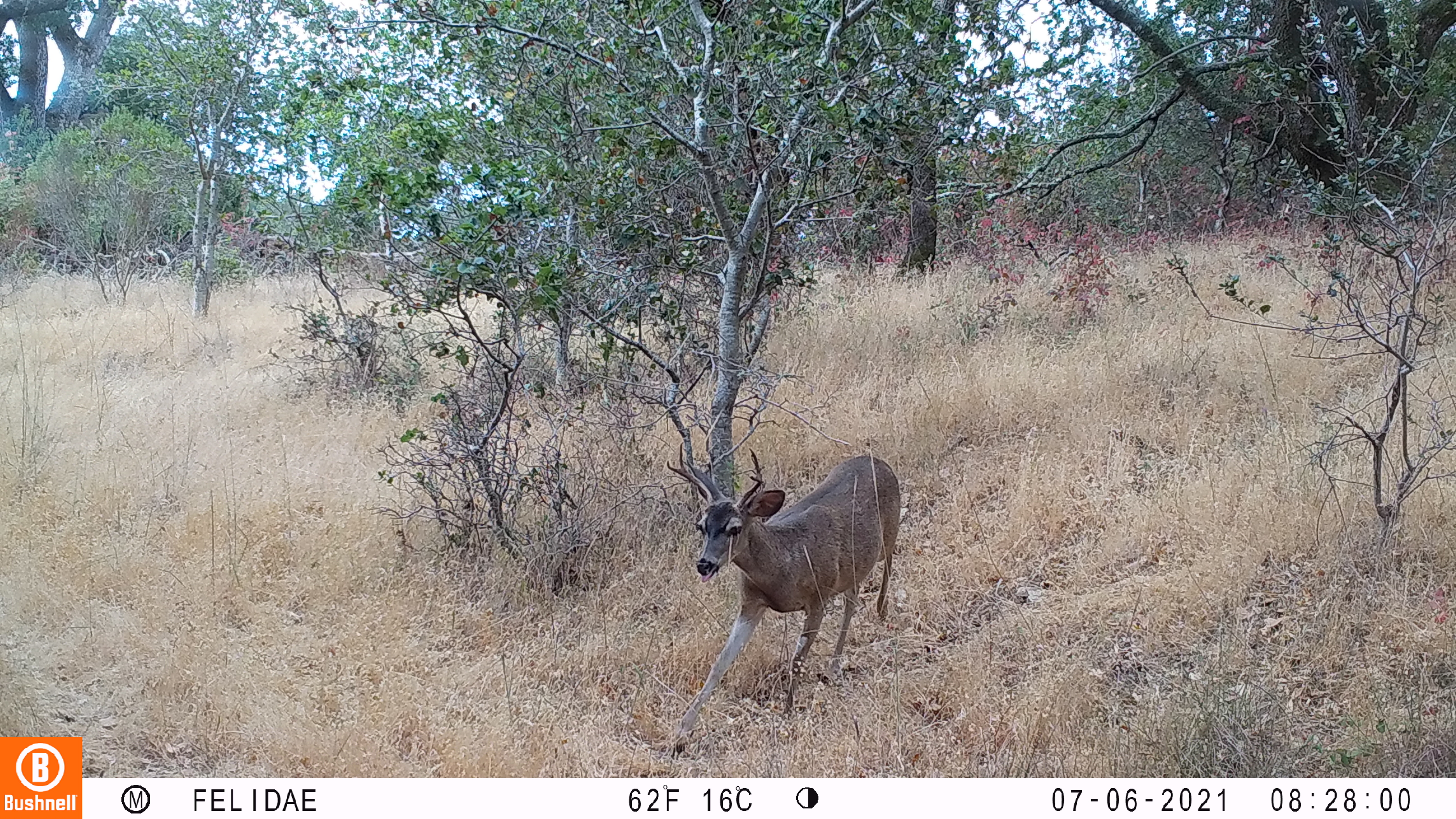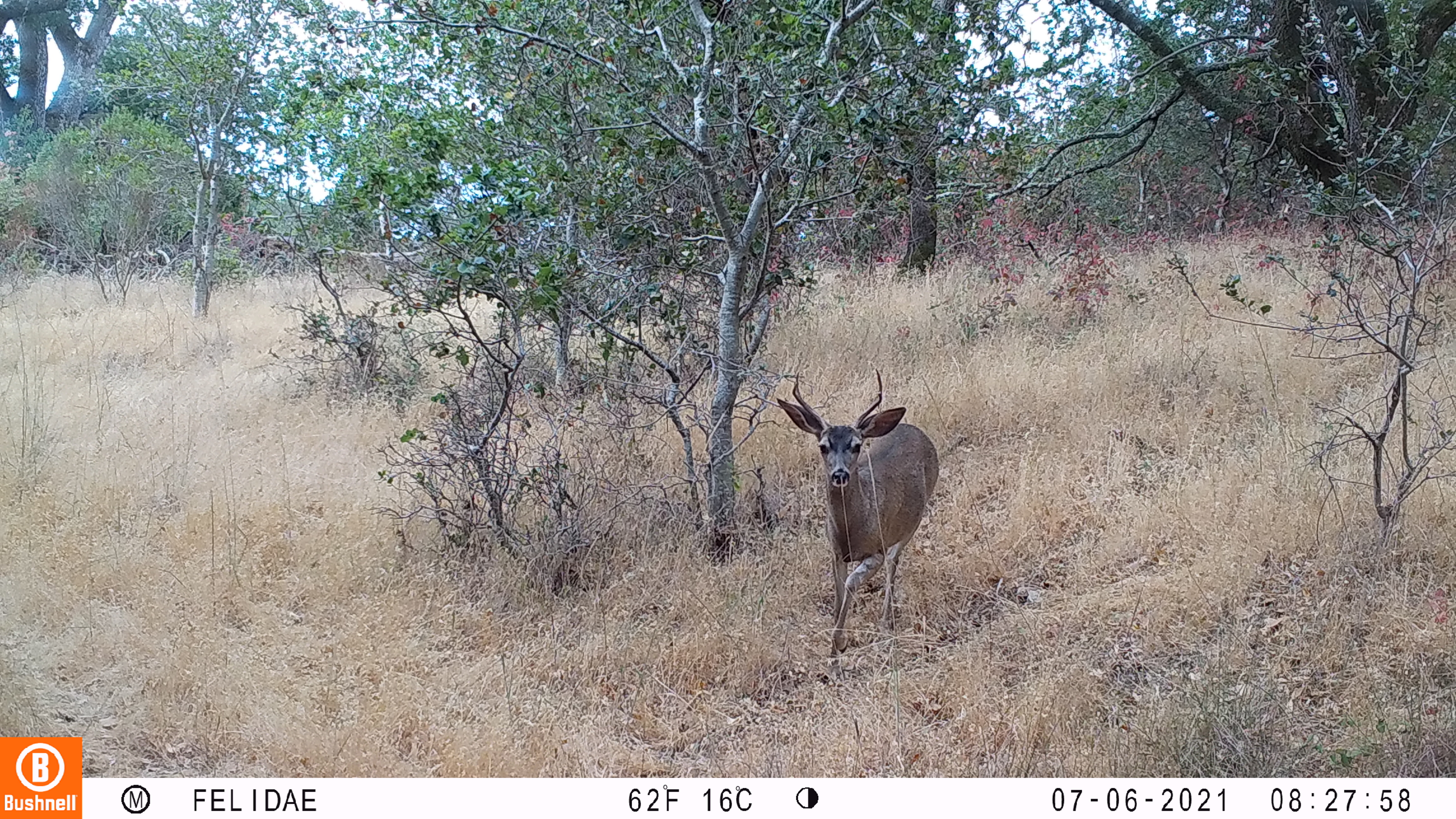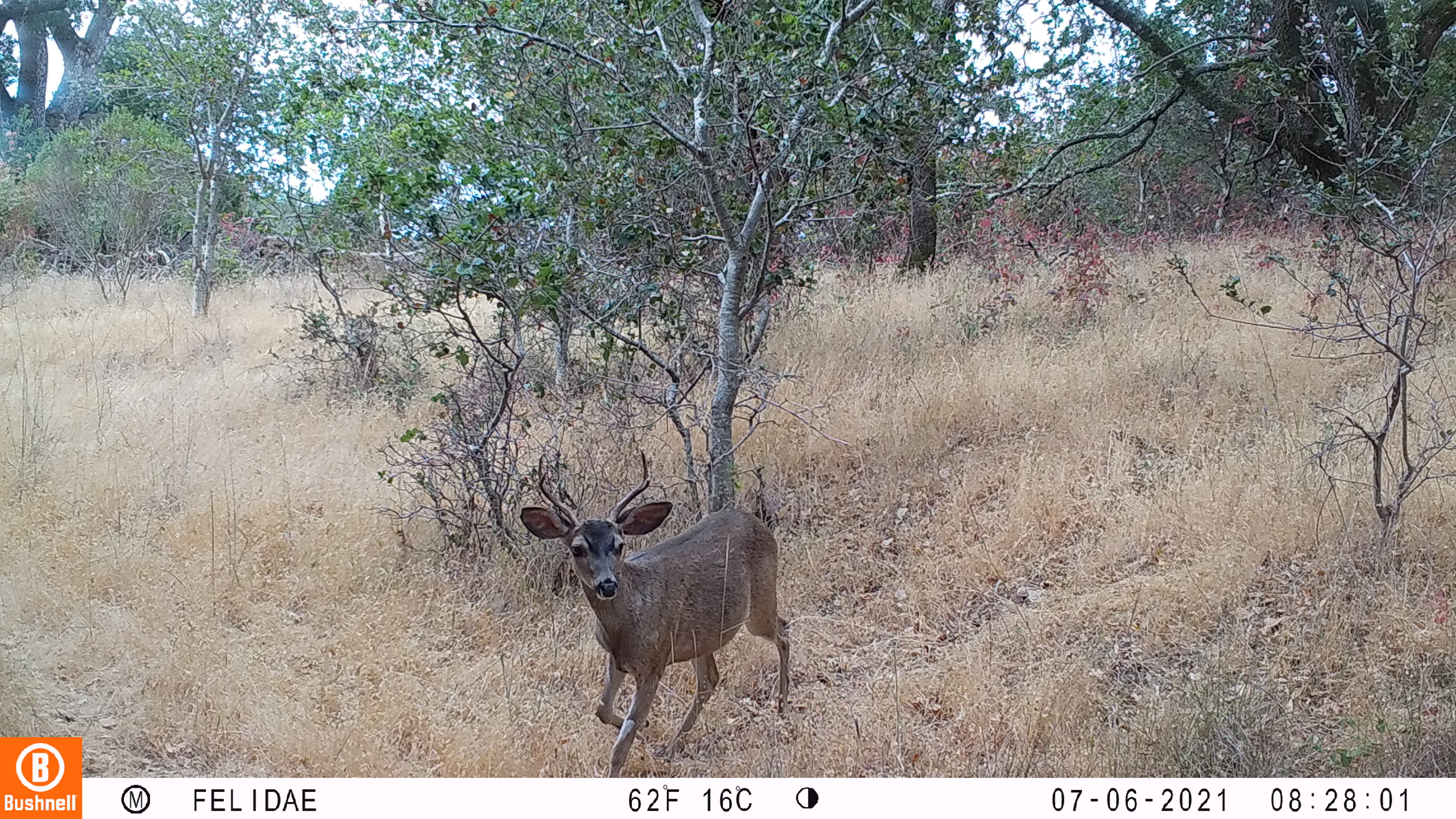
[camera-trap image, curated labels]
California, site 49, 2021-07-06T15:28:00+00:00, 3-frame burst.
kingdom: Animalia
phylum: Chordata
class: Mammalia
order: Artiodactyla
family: Cervidae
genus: Odocoileus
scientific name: Odocoileus hemionus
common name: mule deer